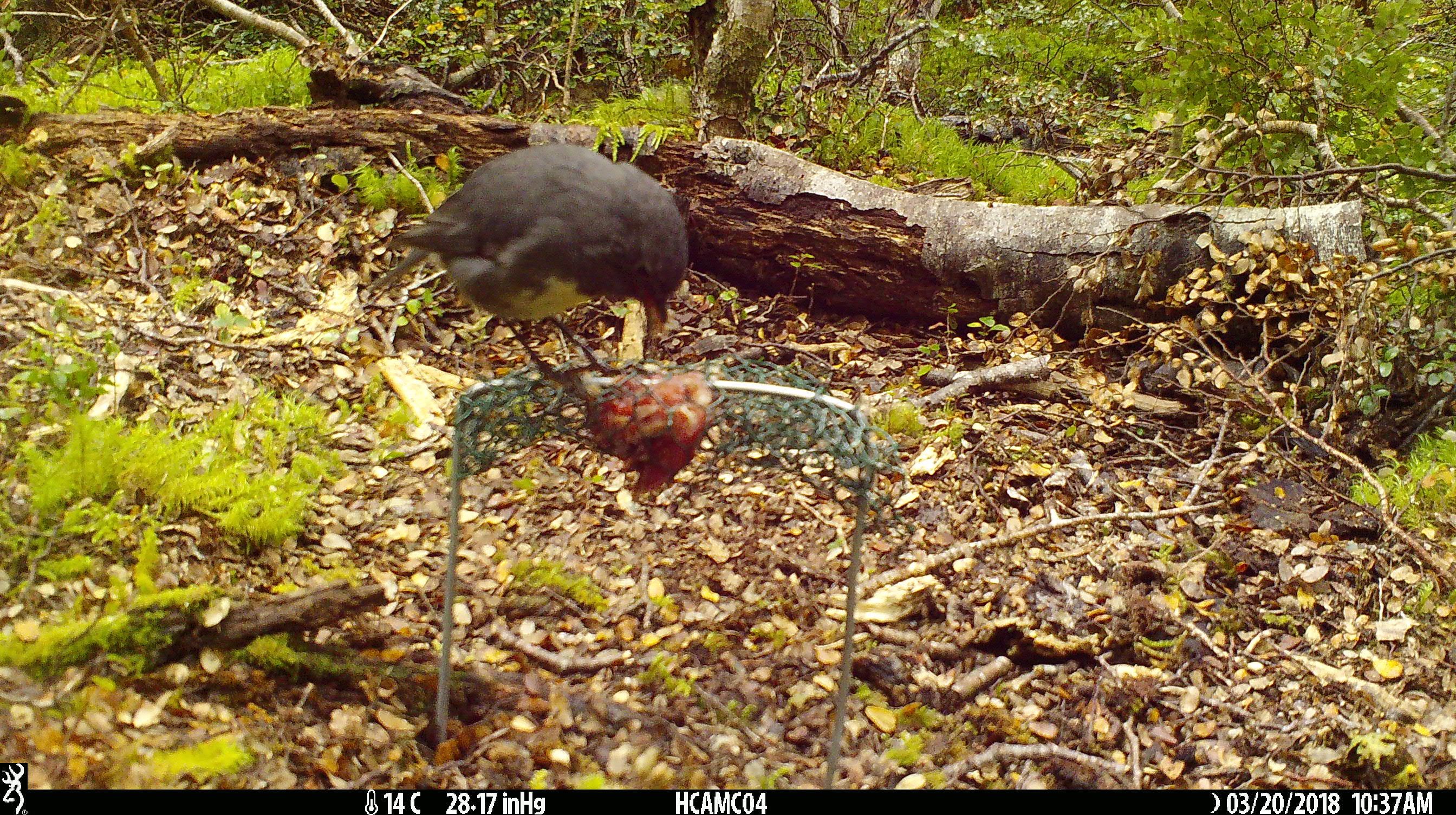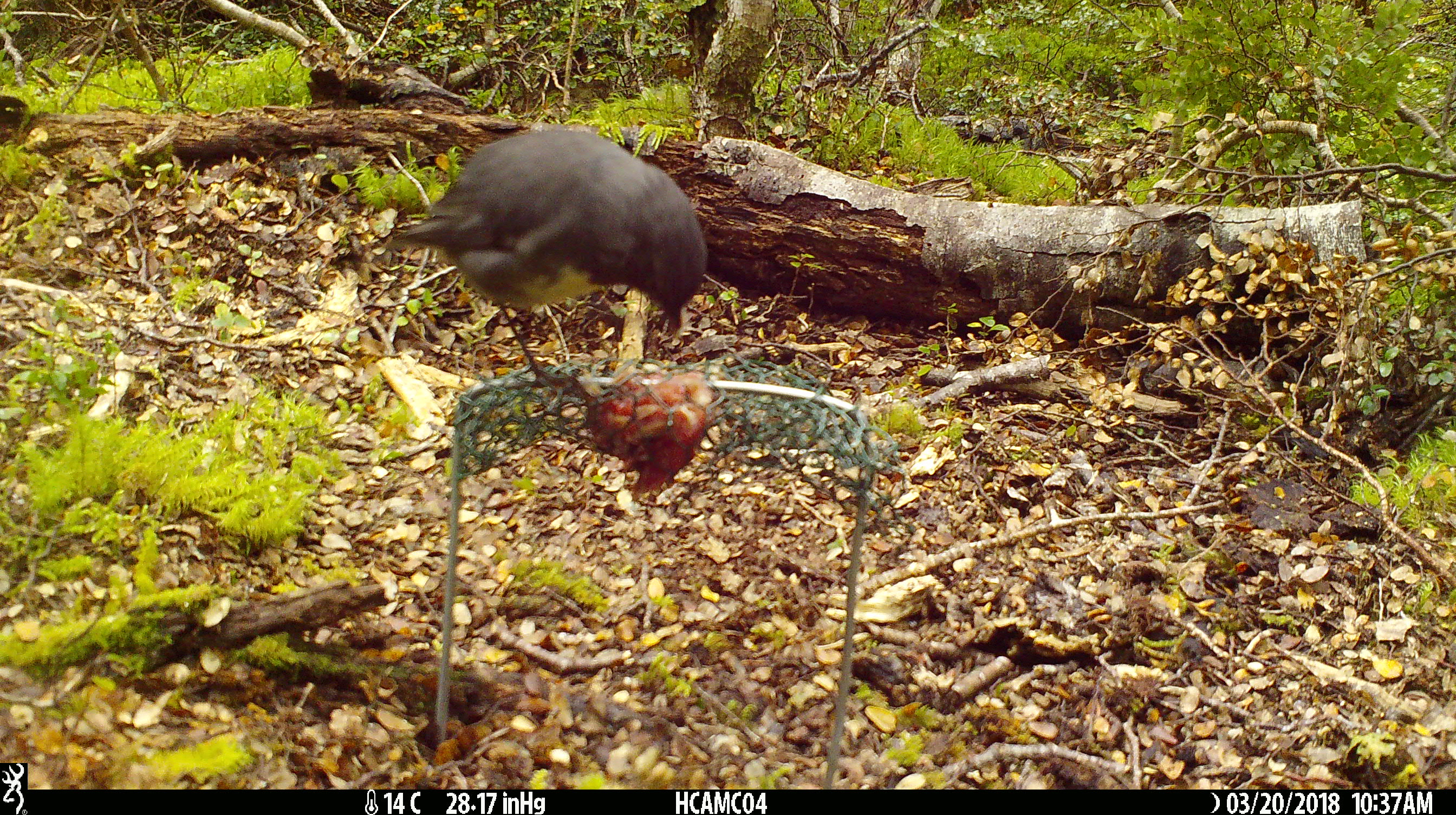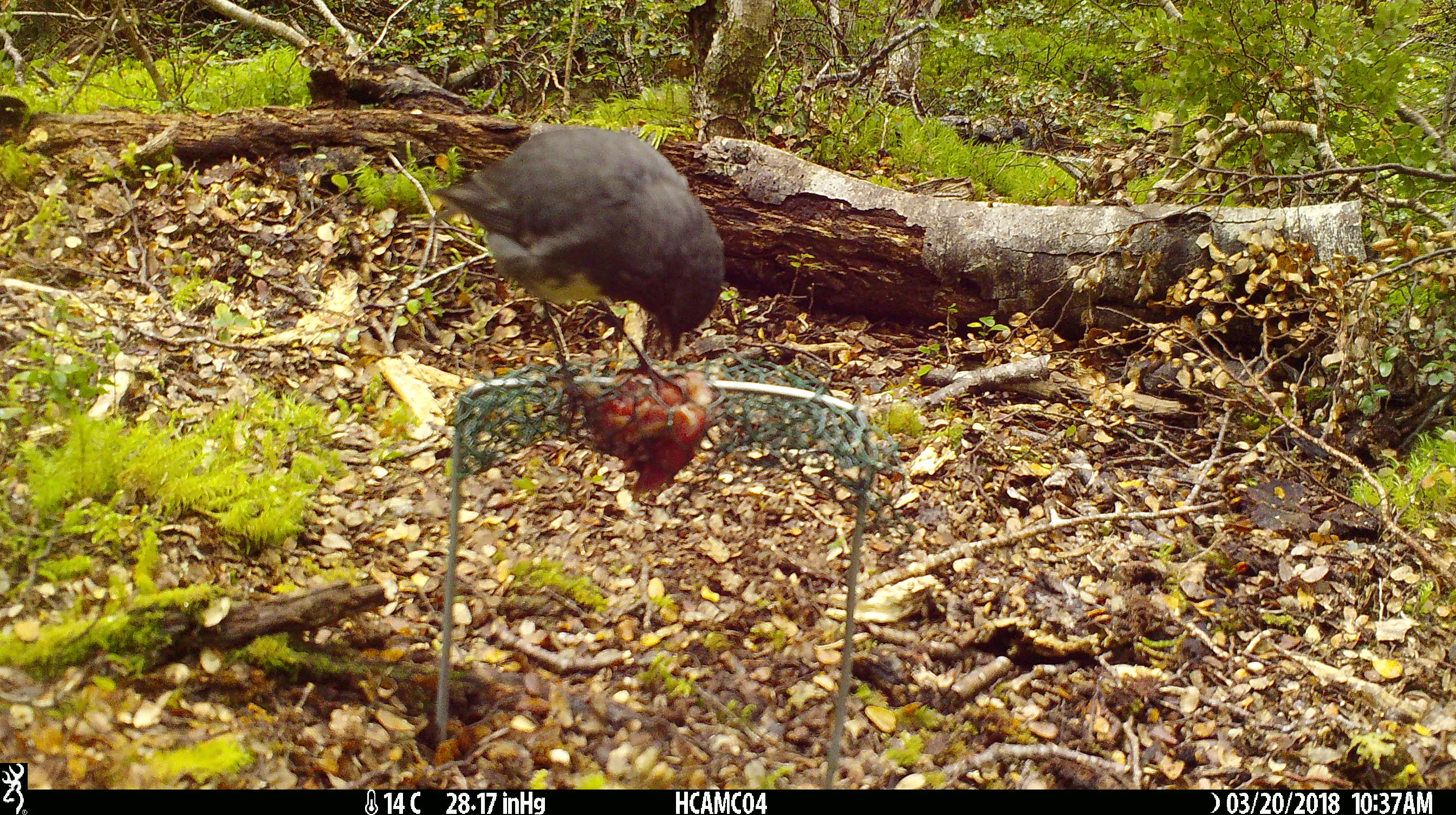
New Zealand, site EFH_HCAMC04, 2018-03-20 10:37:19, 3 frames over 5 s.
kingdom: Animalia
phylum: Chordata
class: Aves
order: Passeriformes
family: Petroicidae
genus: Petroica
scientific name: Petroica australis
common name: new zealand robin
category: robin